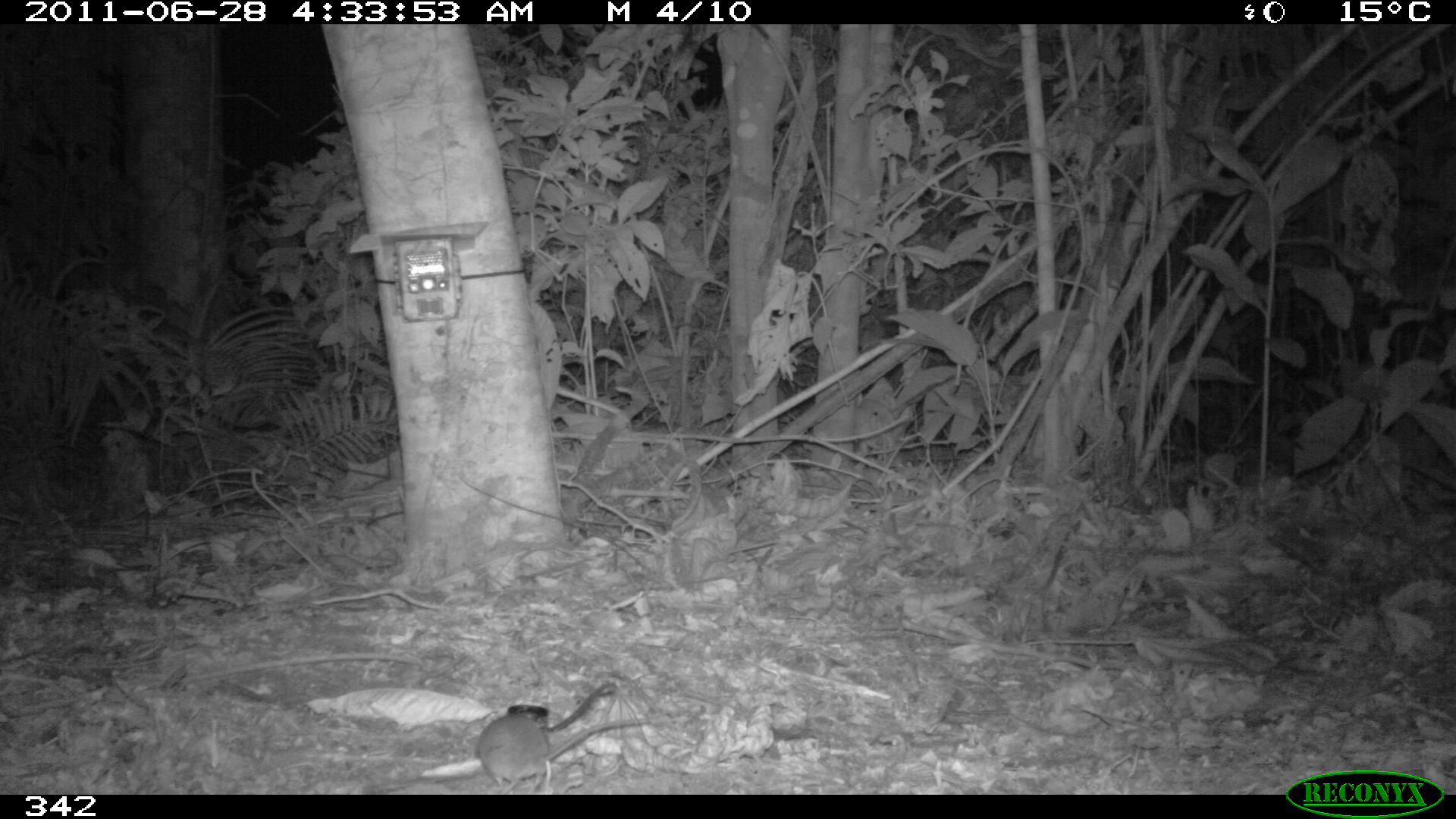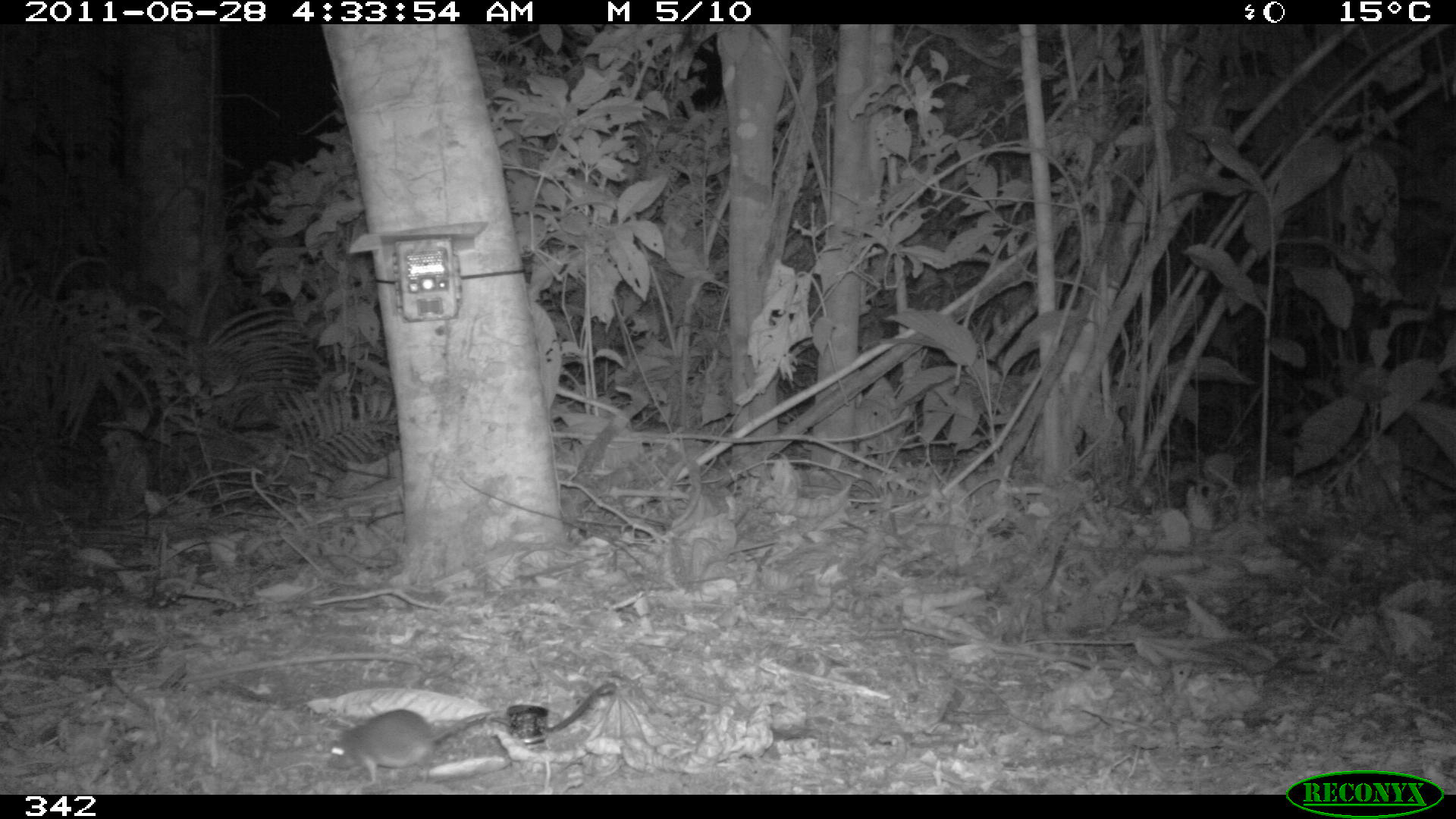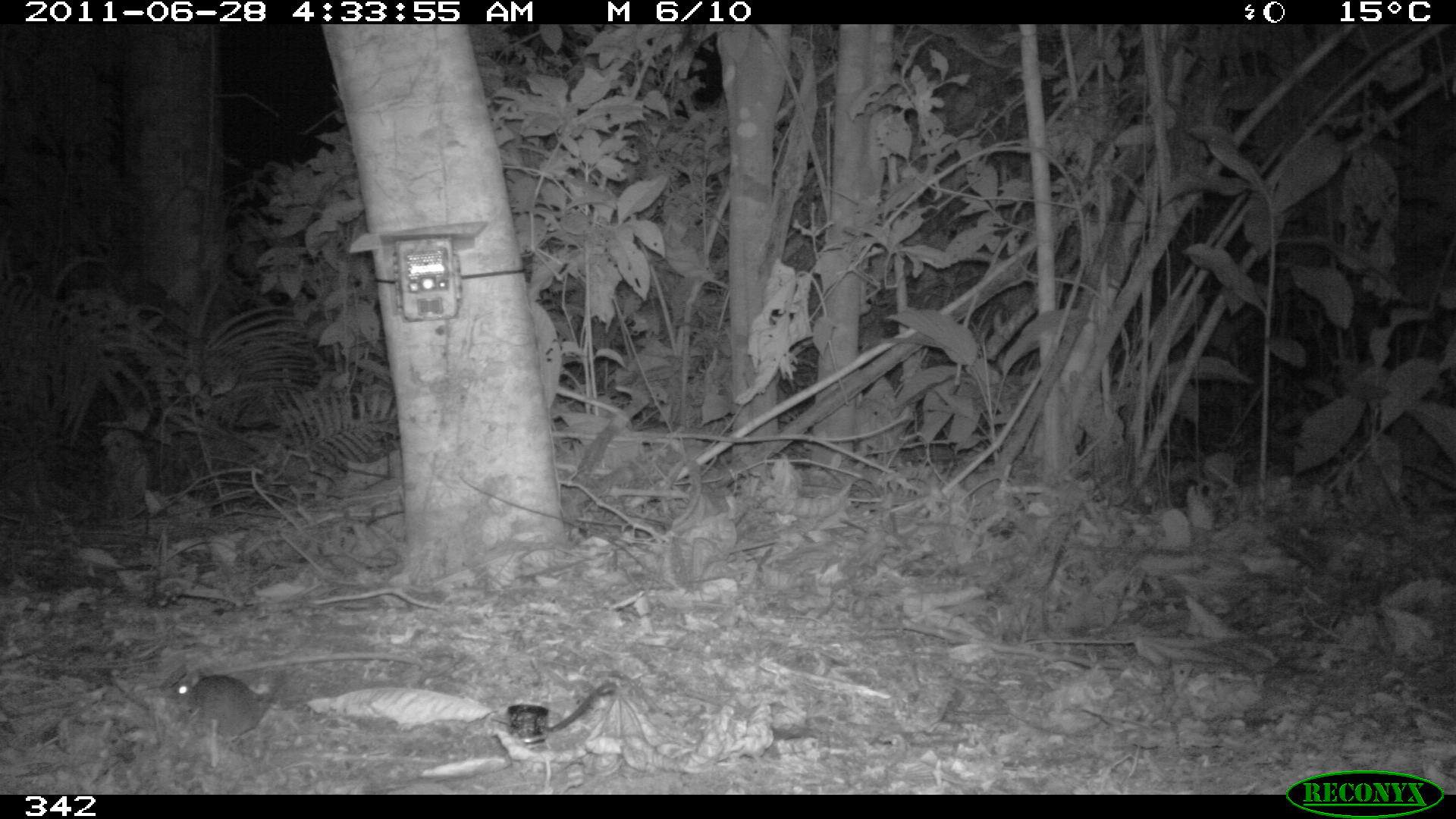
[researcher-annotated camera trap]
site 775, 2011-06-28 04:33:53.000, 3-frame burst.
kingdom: Animalia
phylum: Chordata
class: Mammalia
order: Rodentia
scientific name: Rodentia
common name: rodents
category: unknown rodent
Unknown rodent (rodents) (Rodentia).